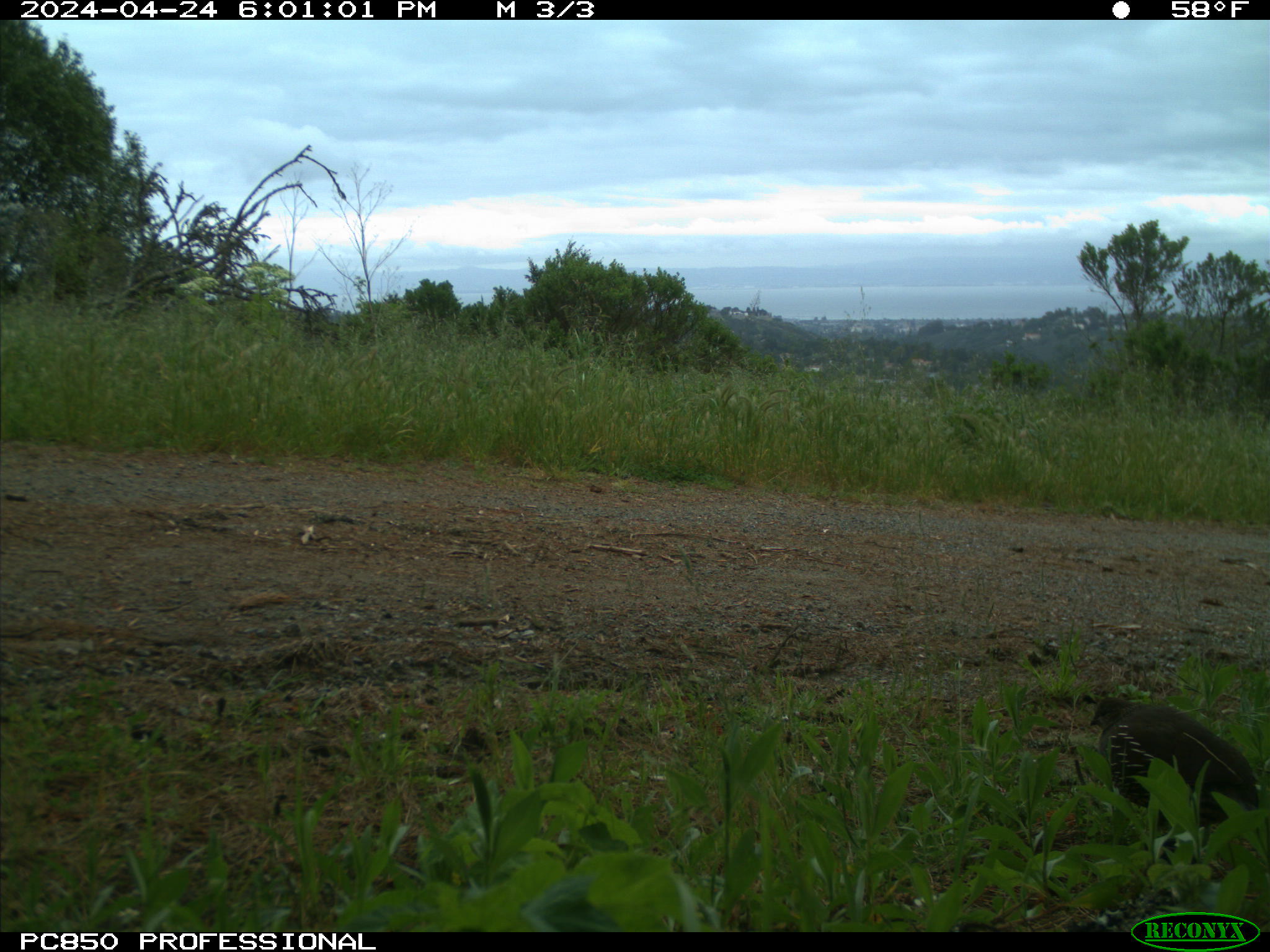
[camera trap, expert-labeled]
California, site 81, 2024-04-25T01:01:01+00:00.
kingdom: Animalia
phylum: Chordata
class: Aves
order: Galliformes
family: Odontophoridae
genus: Callipepla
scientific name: Callipepla californica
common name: california quail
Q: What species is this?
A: California quail (Callipepla californica).